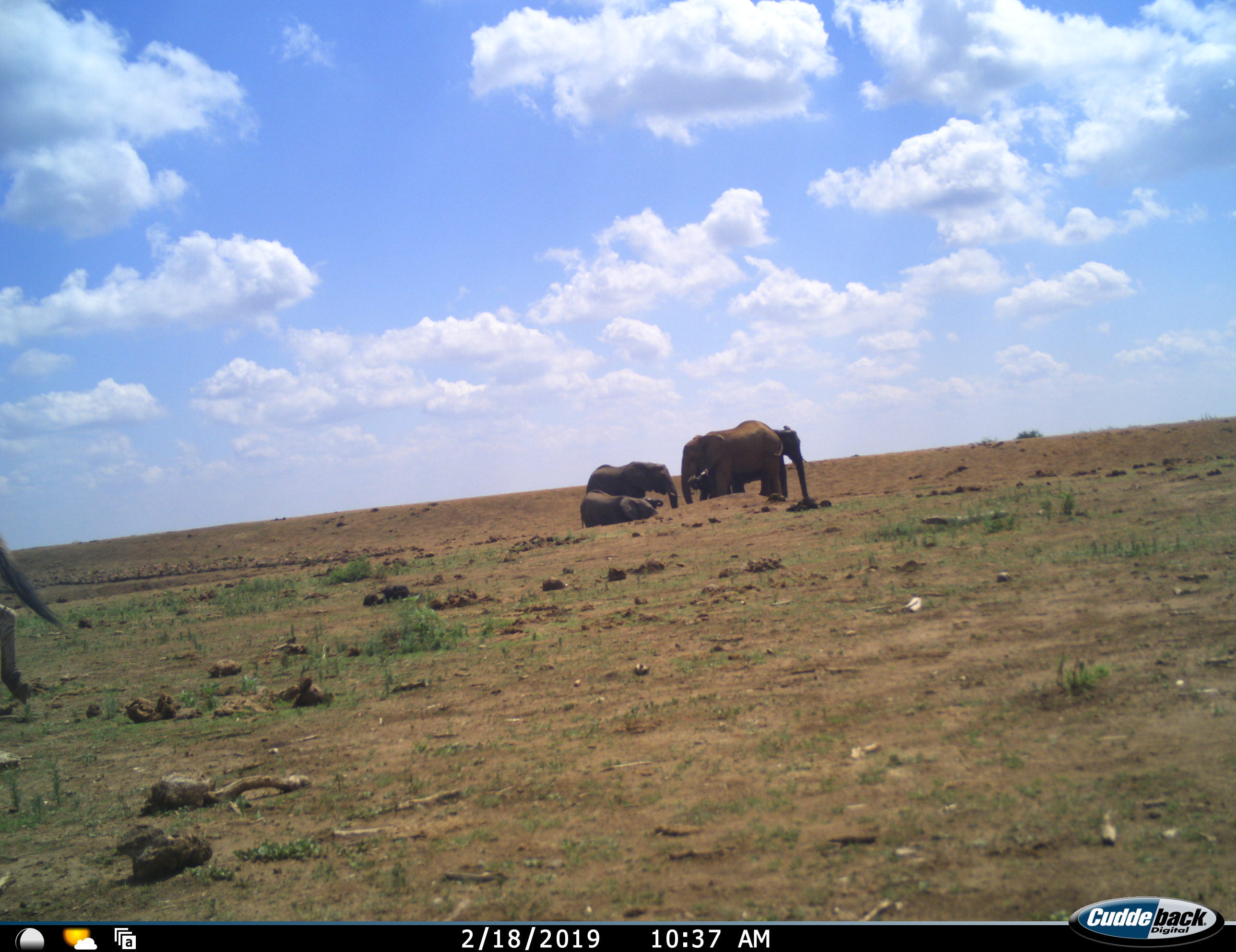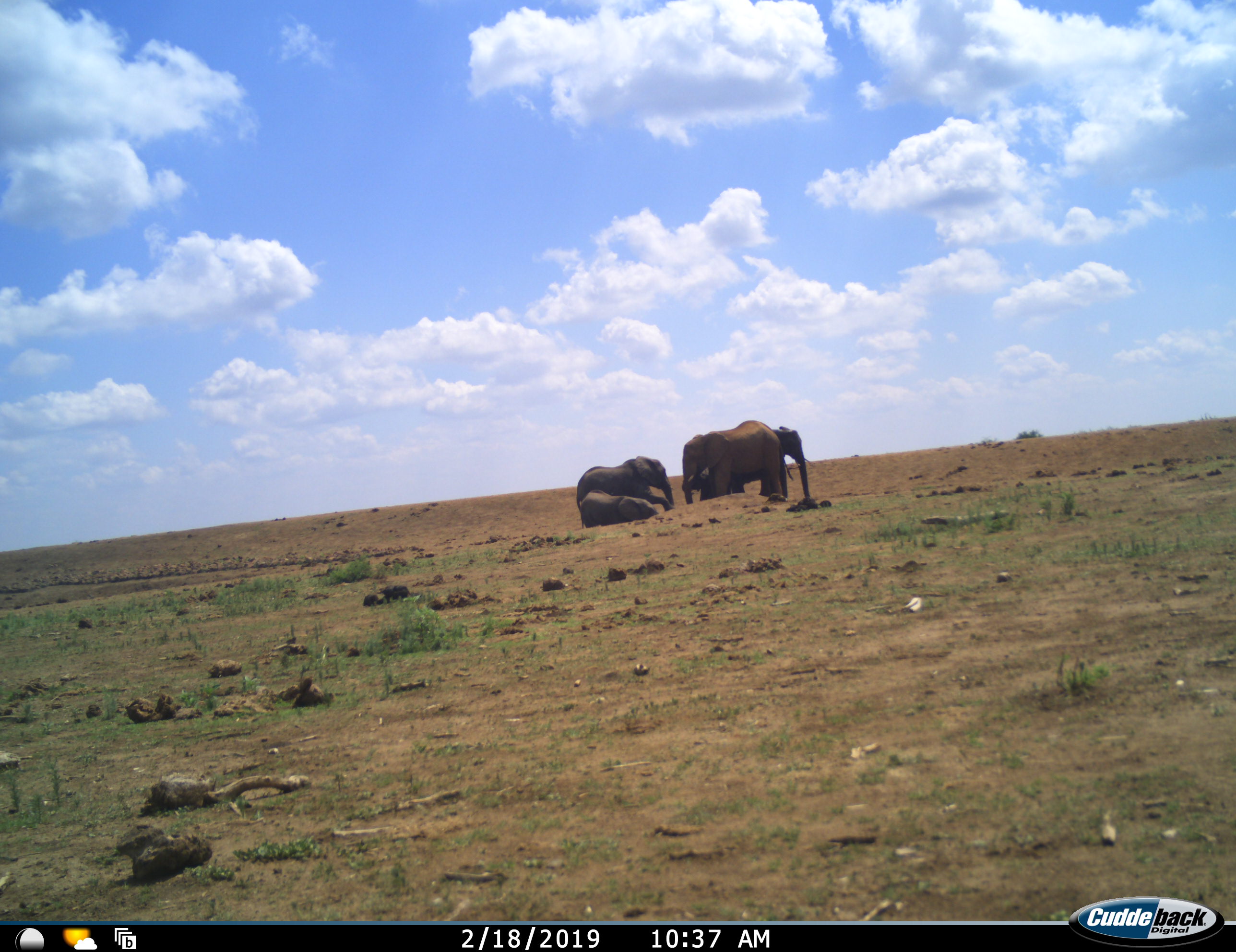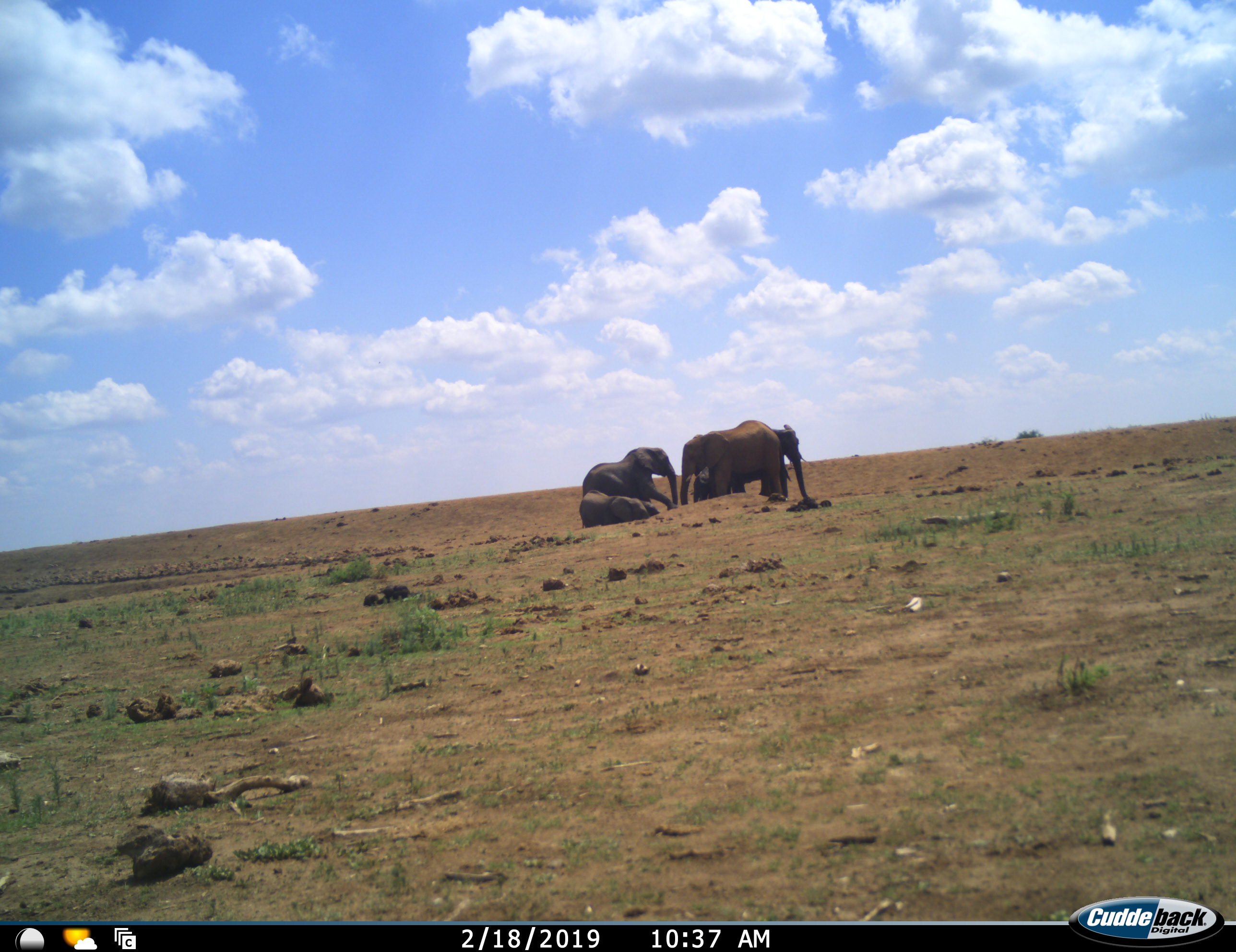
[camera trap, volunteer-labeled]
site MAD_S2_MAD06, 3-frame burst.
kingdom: Animalia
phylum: Chordata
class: Mammalia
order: Proboscidea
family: Elephantidae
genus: Loxodonta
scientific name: Loxodonta africana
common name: african bush elephant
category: elephant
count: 5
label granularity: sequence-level